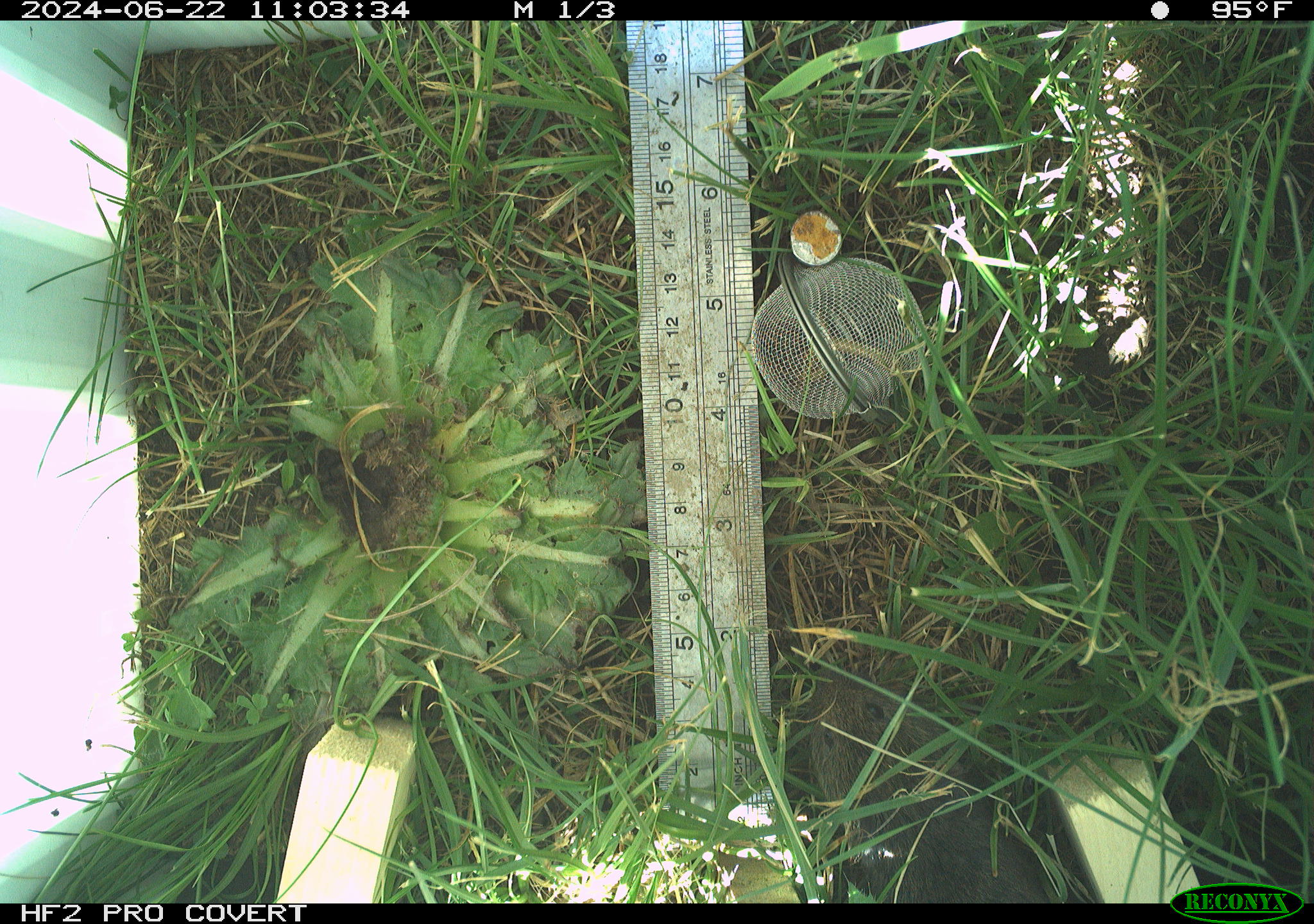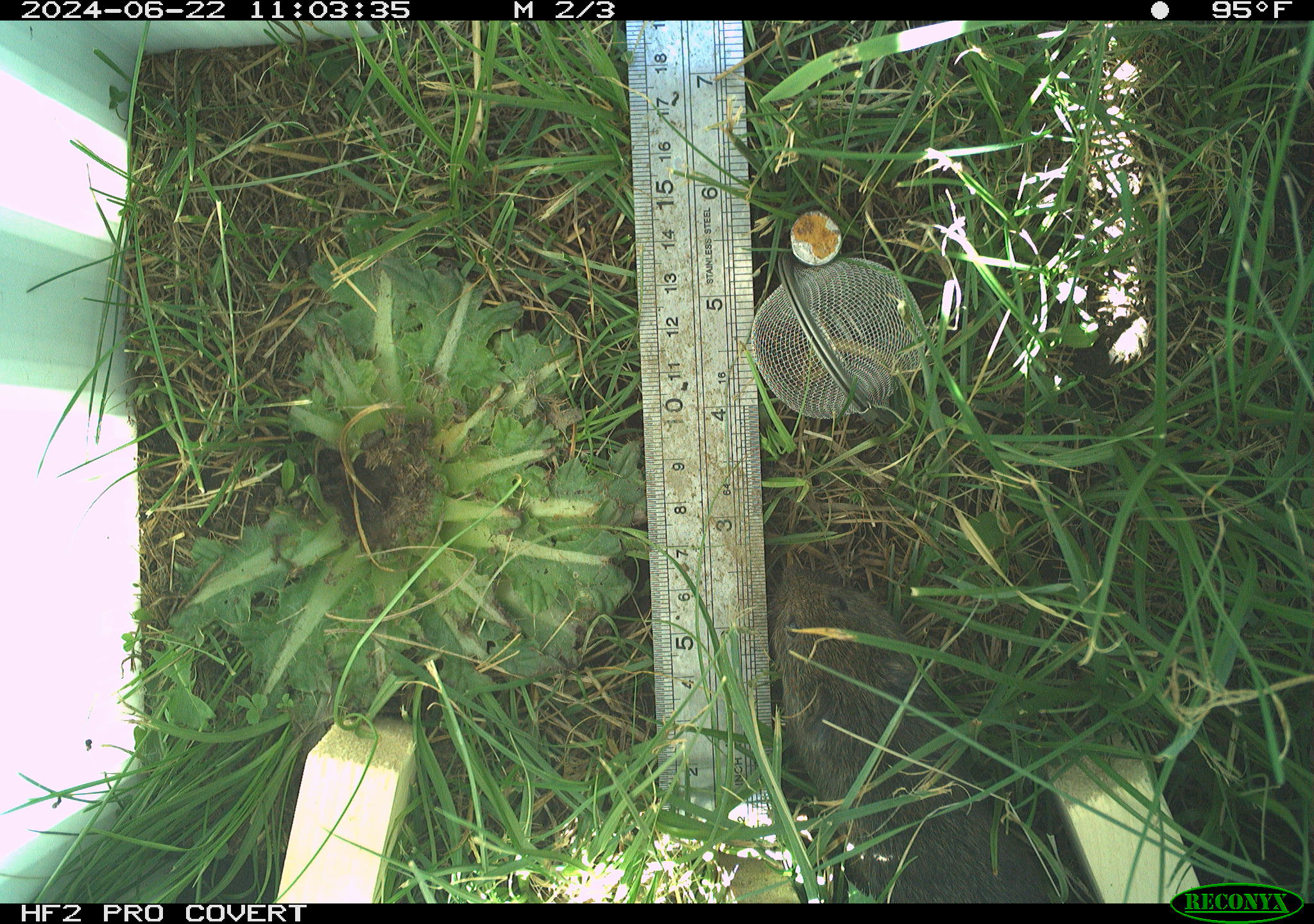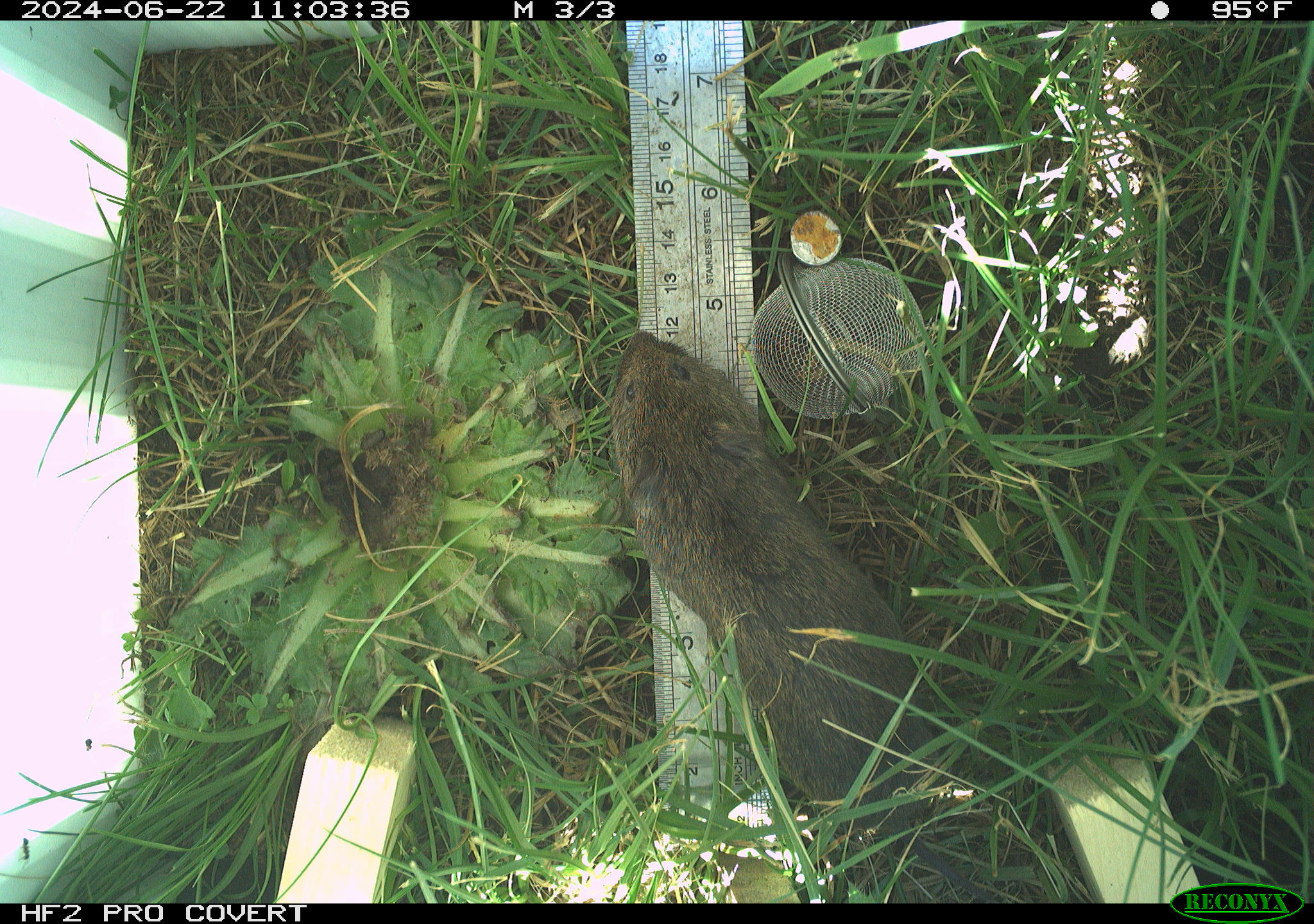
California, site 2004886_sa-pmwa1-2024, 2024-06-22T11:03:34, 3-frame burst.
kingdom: Animalia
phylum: Chordata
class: Mammalia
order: Rodentia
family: Cricetidae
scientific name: Arvicolinae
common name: voles, lemmings, and muskrats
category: arvicolinae subfamily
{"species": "arvicolinae subfamily (voles, lemmings, and muskrats) (Arvicolinae)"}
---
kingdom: Animalia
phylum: Arthropoda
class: Insecta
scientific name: Insecta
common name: insect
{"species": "insect (Insecta)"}